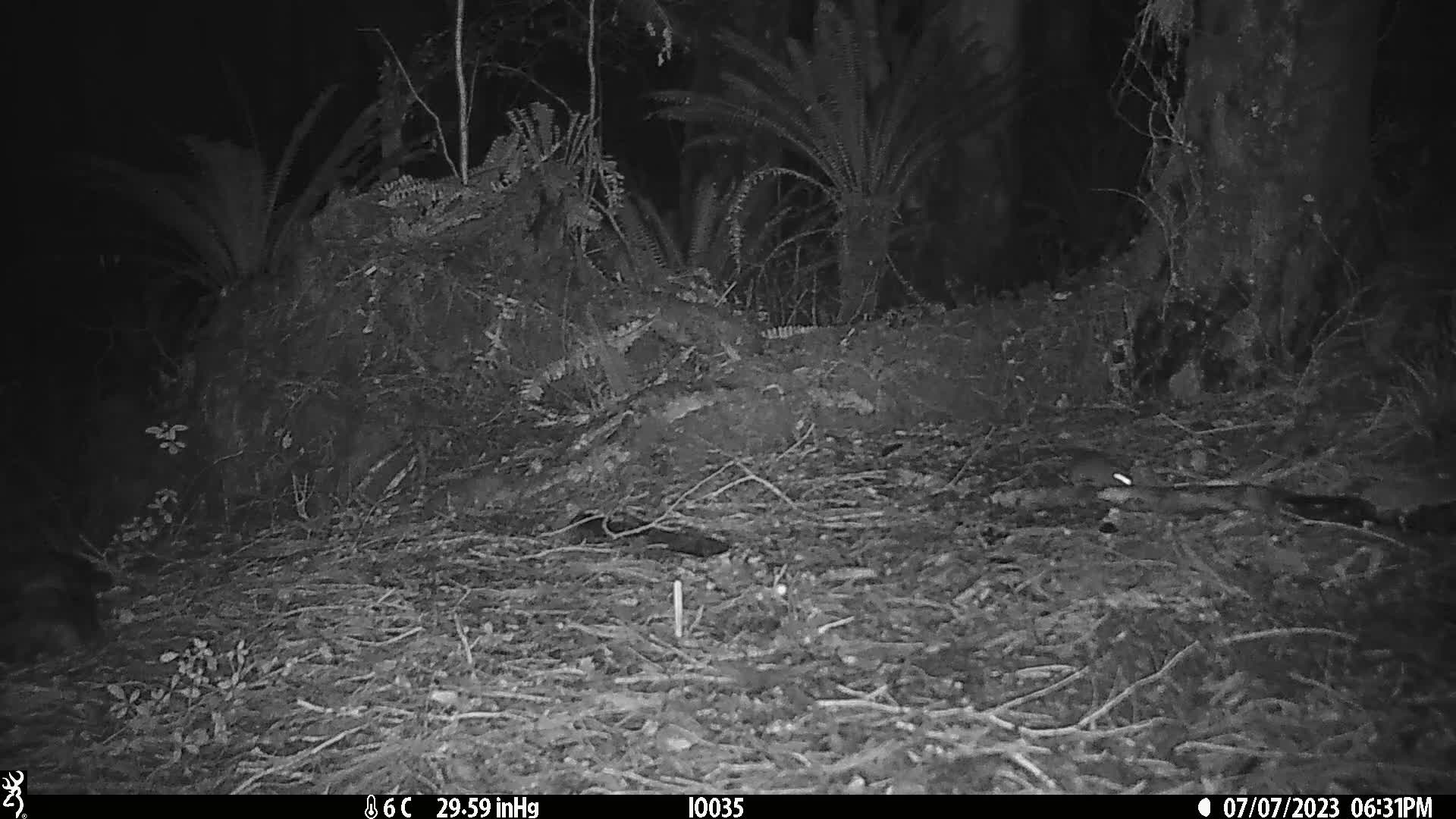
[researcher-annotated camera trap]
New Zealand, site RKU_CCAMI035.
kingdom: Animalia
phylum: Chordata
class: Mammalia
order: Rodentia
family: Muridae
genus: Rattus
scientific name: Rattus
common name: rat